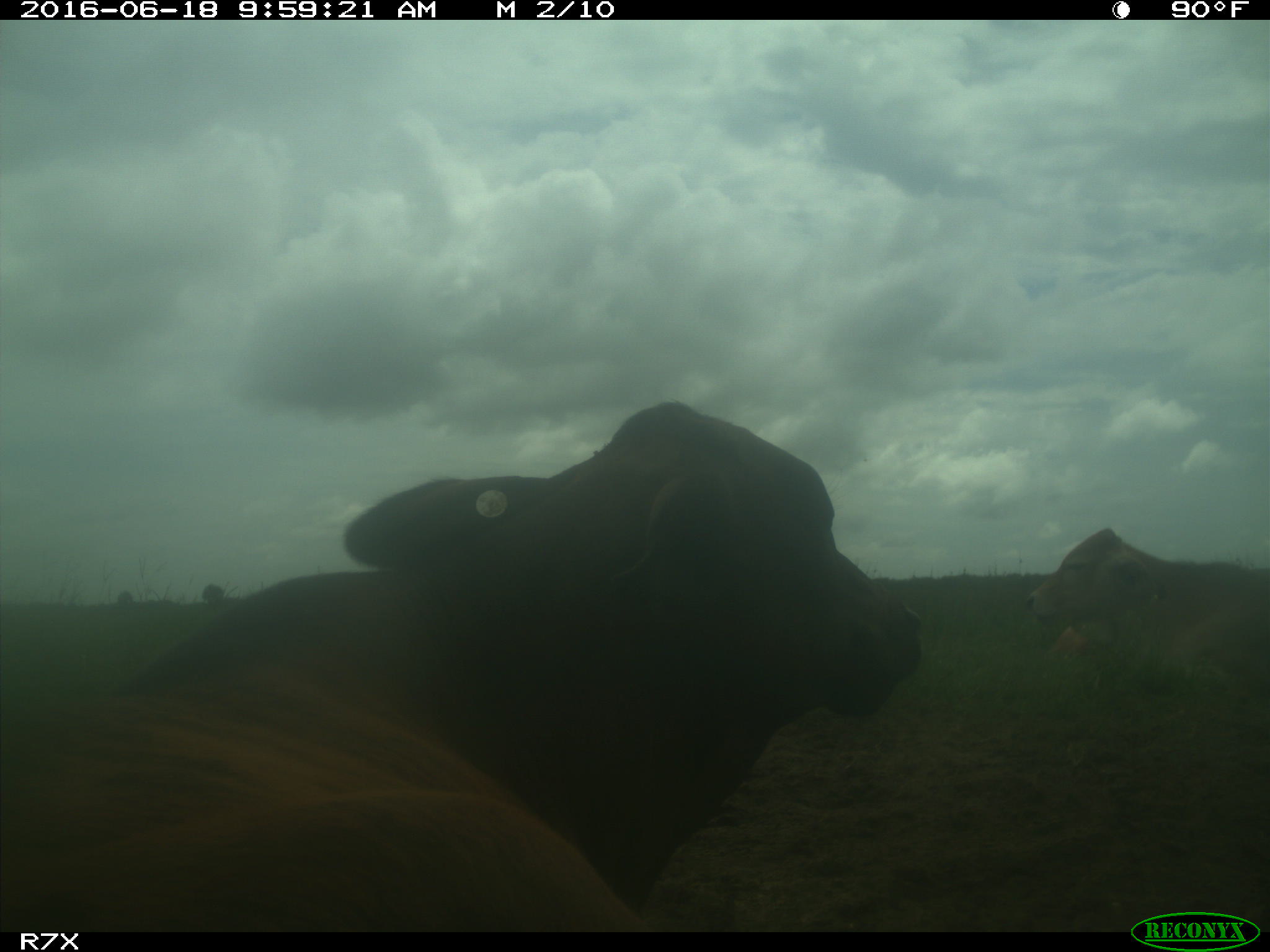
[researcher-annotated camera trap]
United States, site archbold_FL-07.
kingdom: Animalia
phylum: Chordata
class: Mammalia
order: Artiodactyla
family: Bovidae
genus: Bos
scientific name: Bos taurus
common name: domestic cow